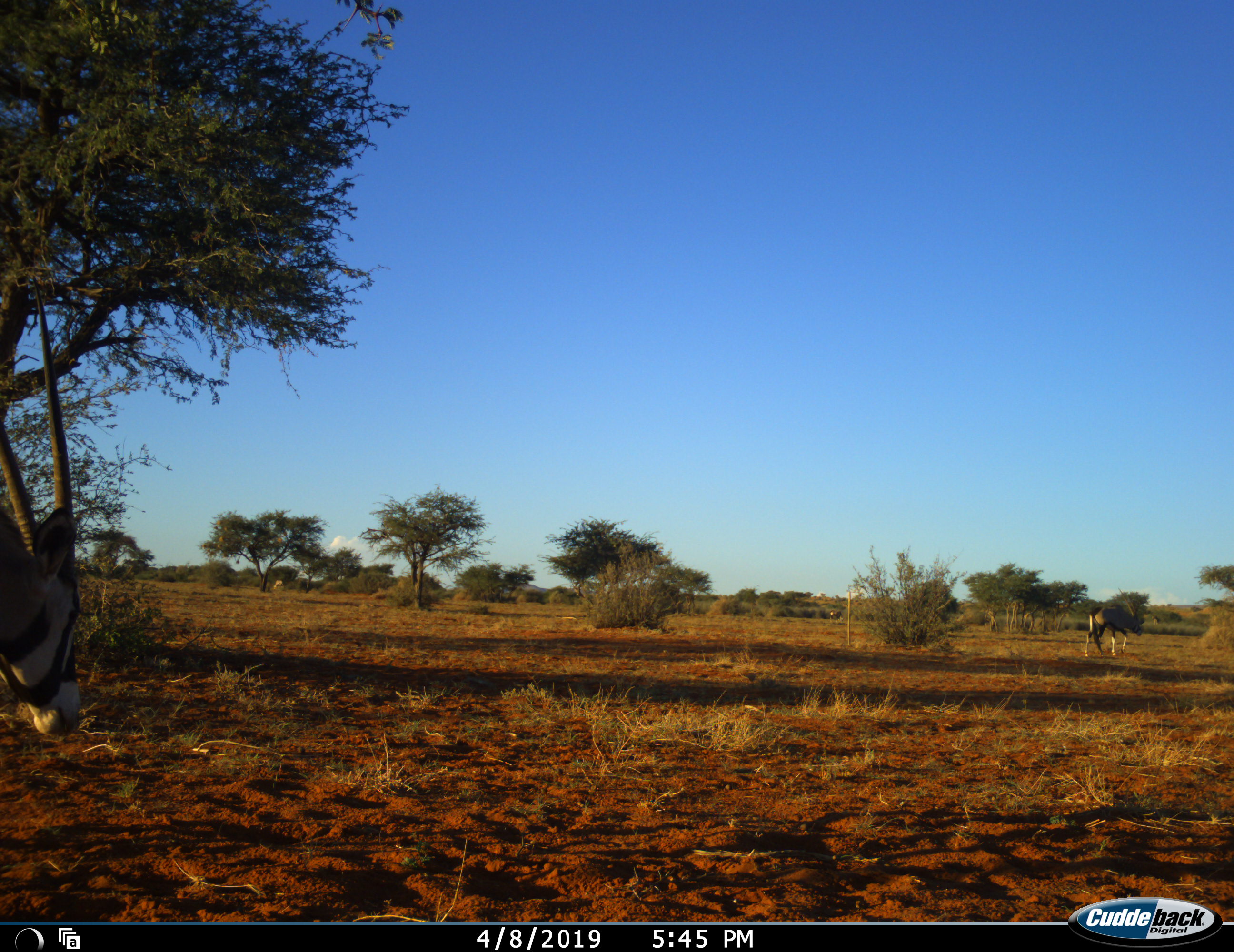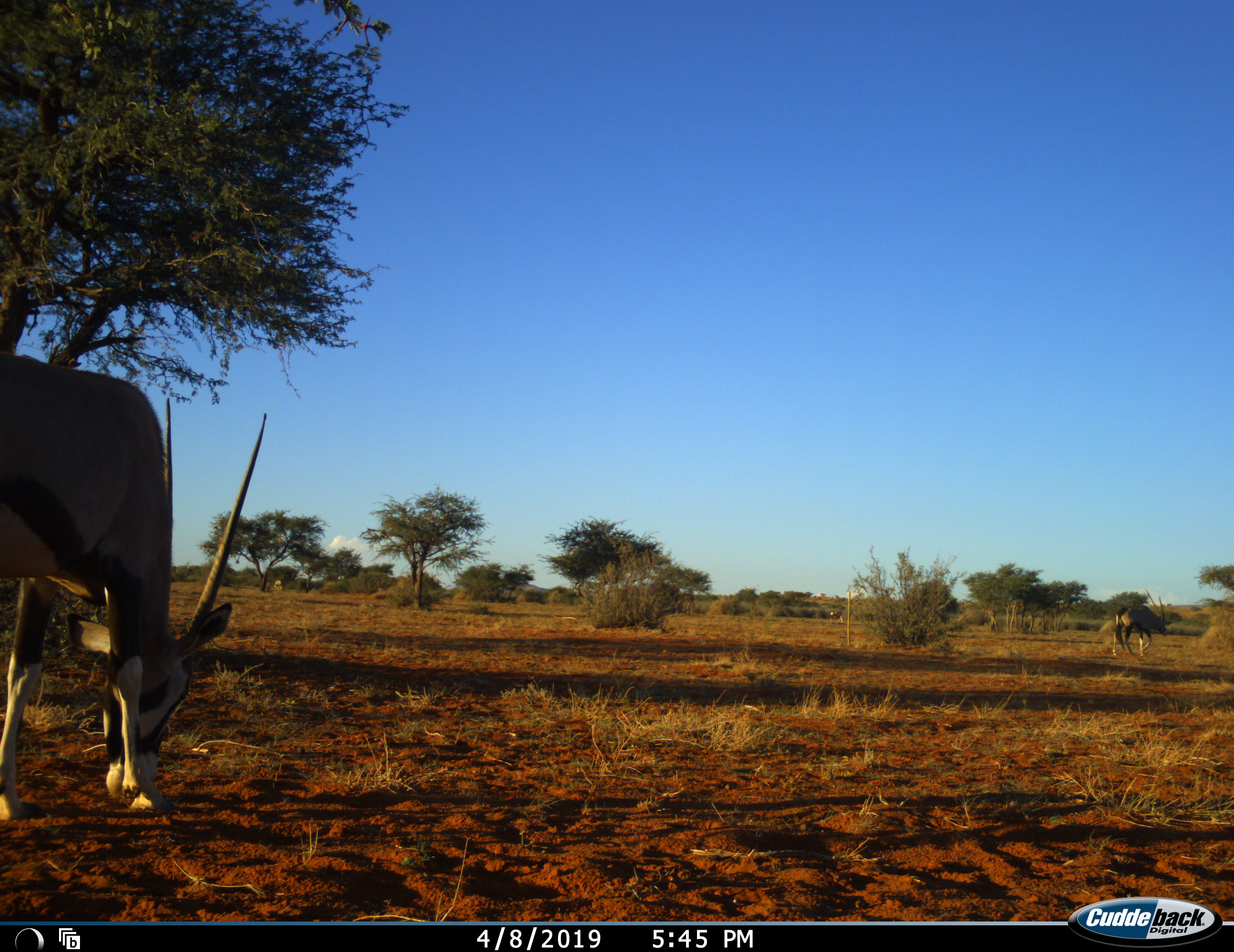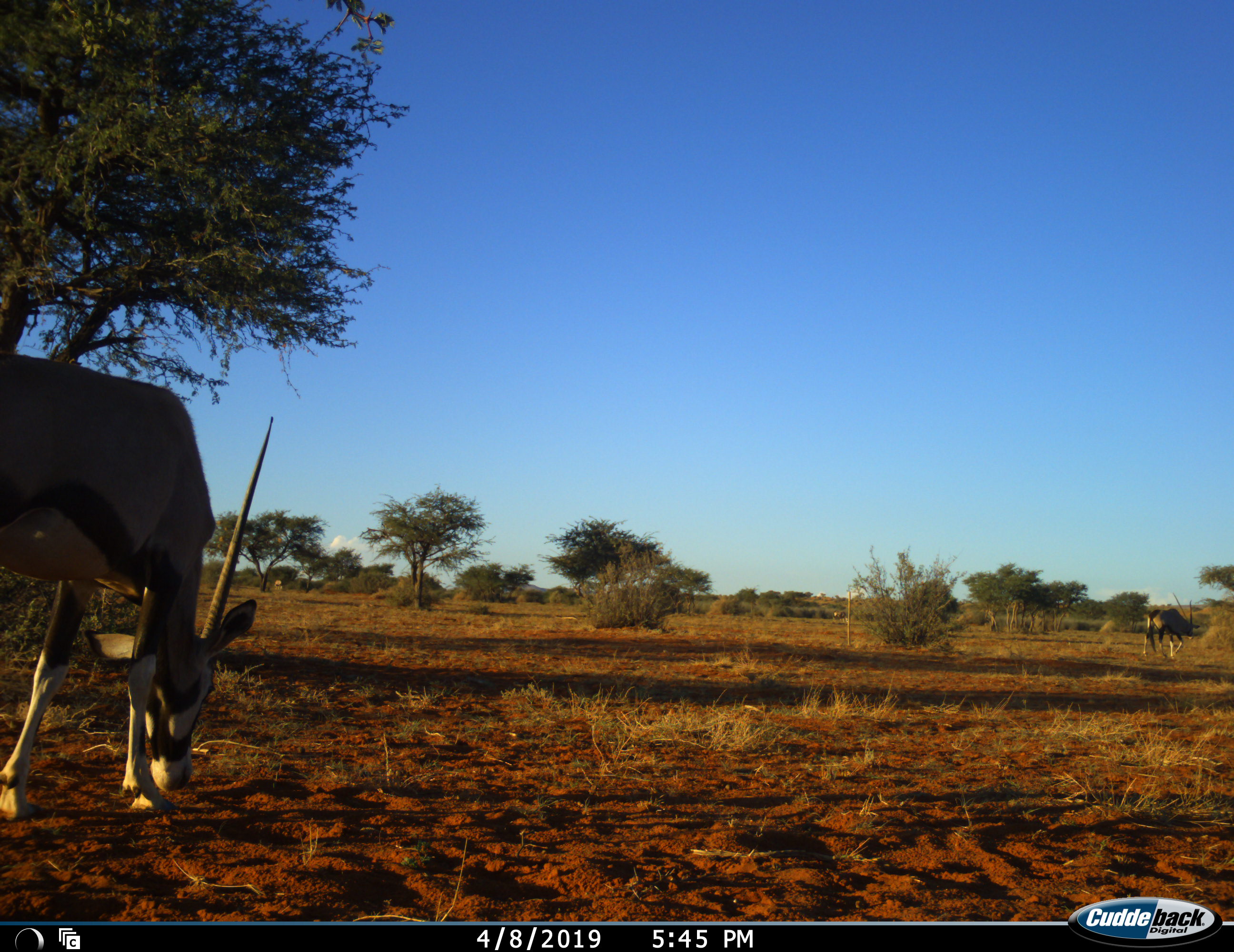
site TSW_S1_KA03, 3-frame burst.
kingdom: Animalia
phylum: Chordata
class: Mammalia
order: Artiodactyla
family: Bovidae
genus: Oryx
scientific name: Oryx gazella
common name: gemsbok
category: oryx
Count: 2.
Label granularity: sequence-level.